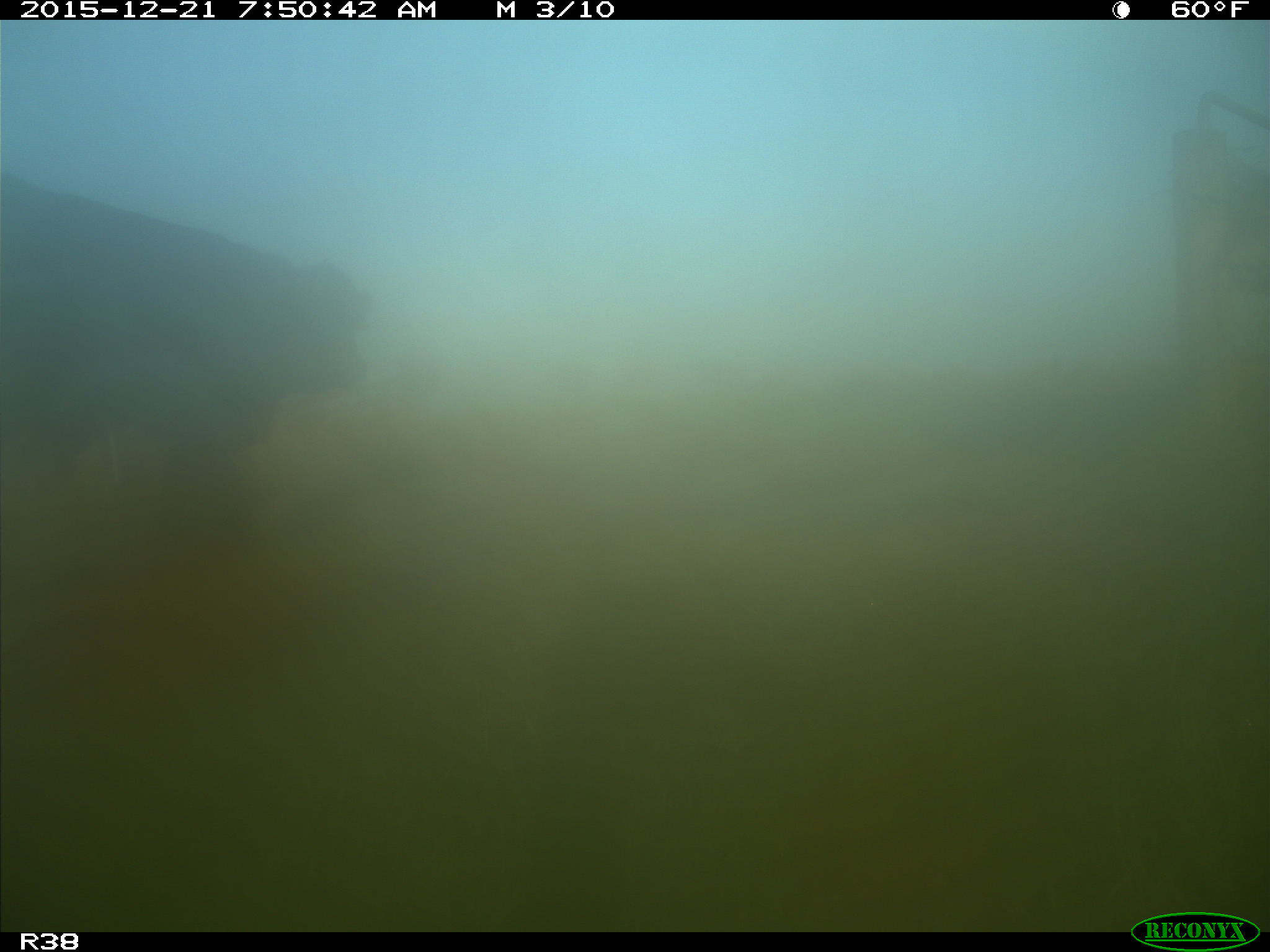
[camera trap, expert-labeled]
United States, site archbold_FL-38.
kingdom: Animalia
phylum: Chordata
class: Mammalia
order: Artiodactyla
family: Bovidae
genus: Bos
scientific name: Bos taurus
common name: domestic cow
Bos taurus (domestic cow).